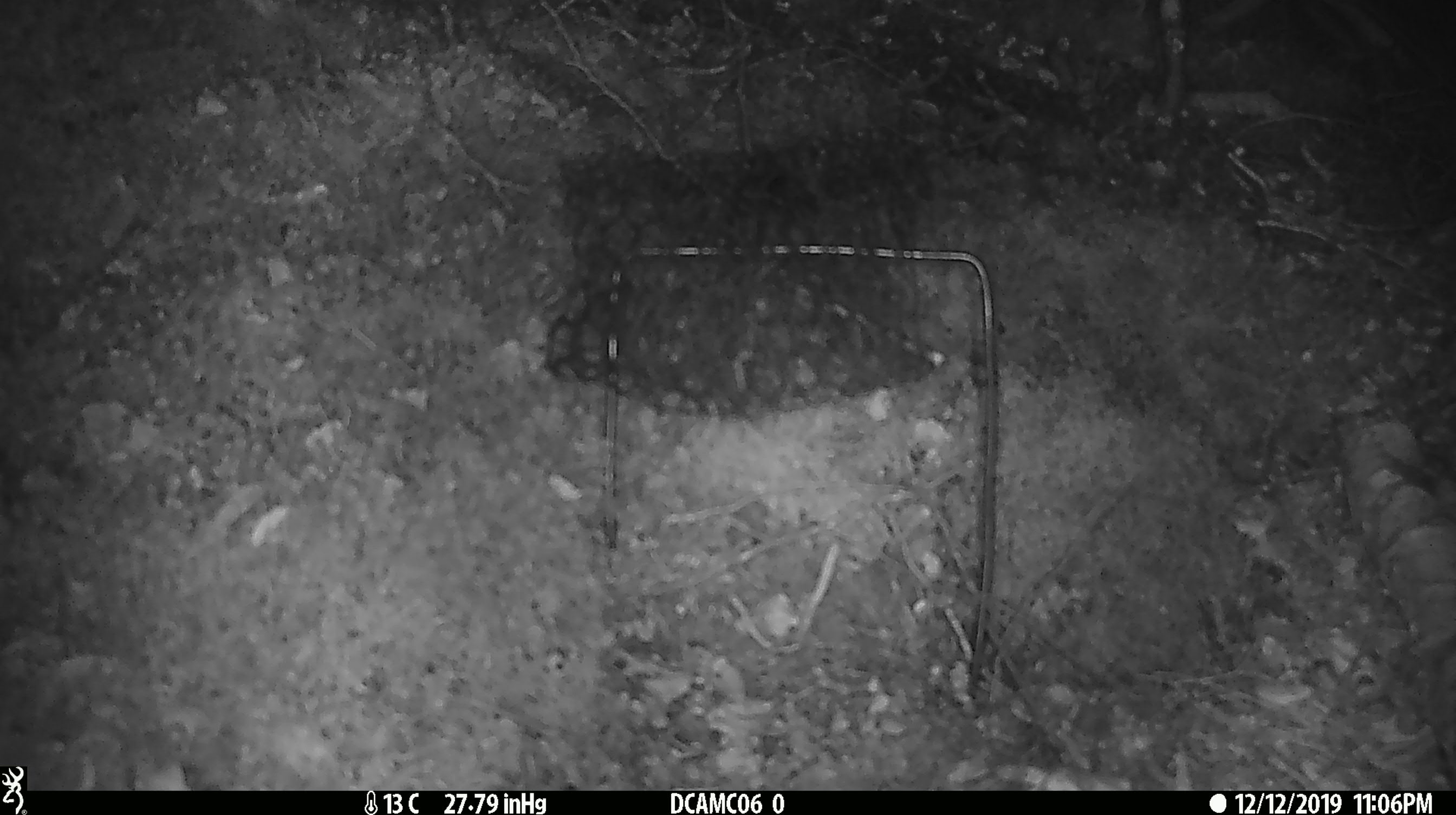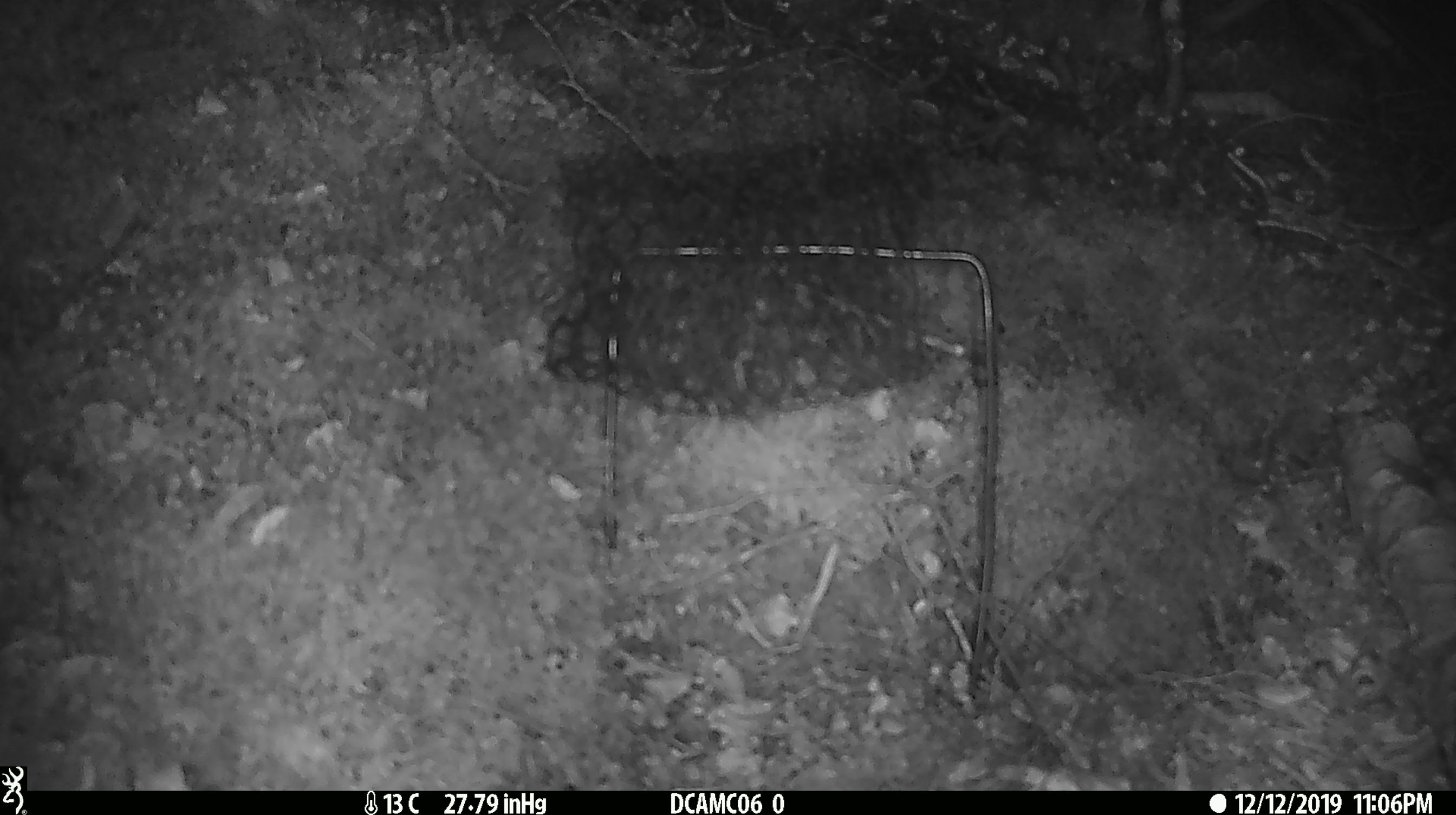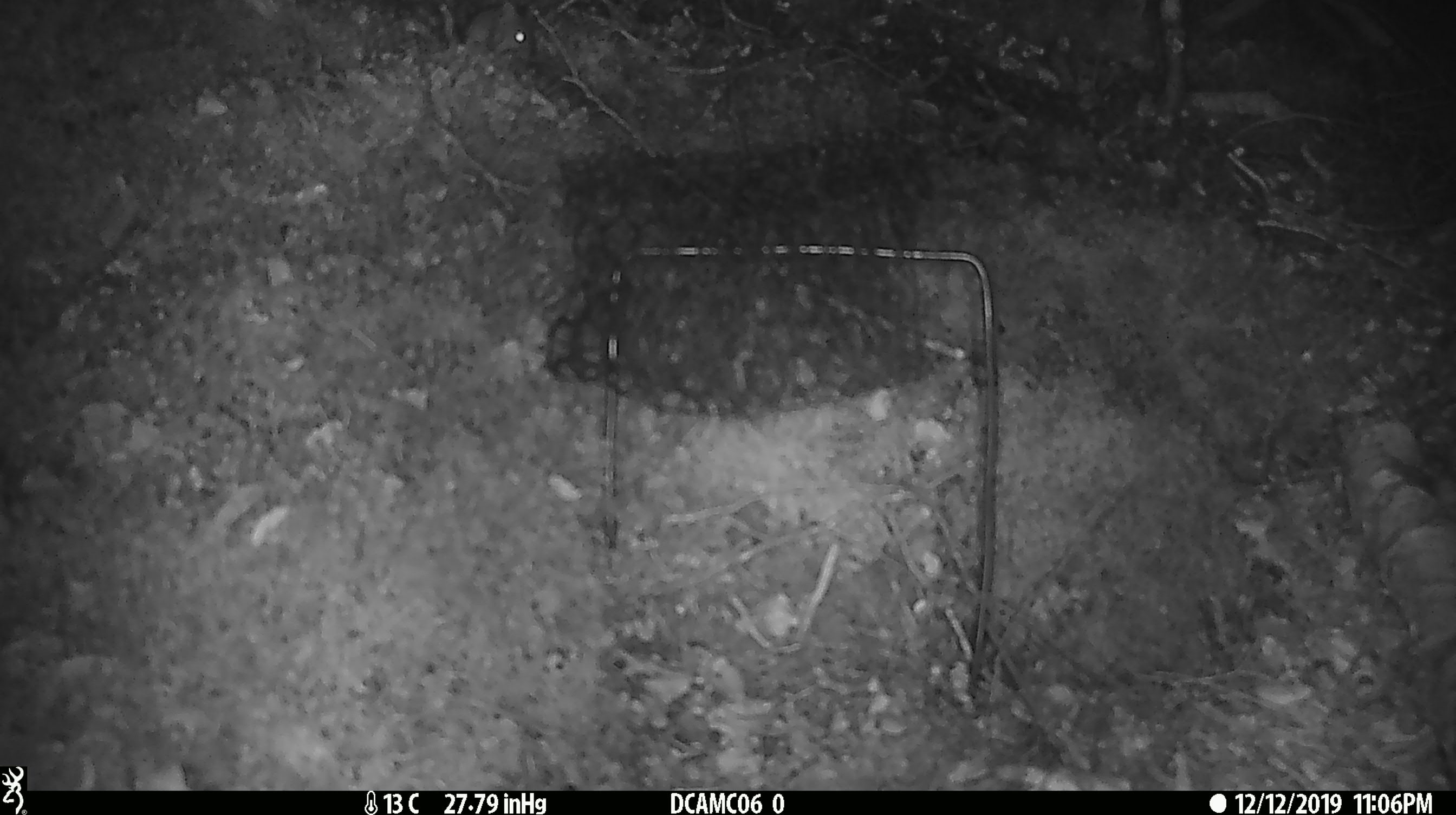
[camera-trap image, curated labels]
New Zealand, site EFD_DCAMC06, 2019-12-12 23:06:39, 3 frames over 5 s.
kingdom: Animalia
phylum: Chordata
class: Mammalia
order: Rodentia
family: Muridae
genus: Mus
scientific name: Mus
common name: mouse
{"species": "mouse (Mus)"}